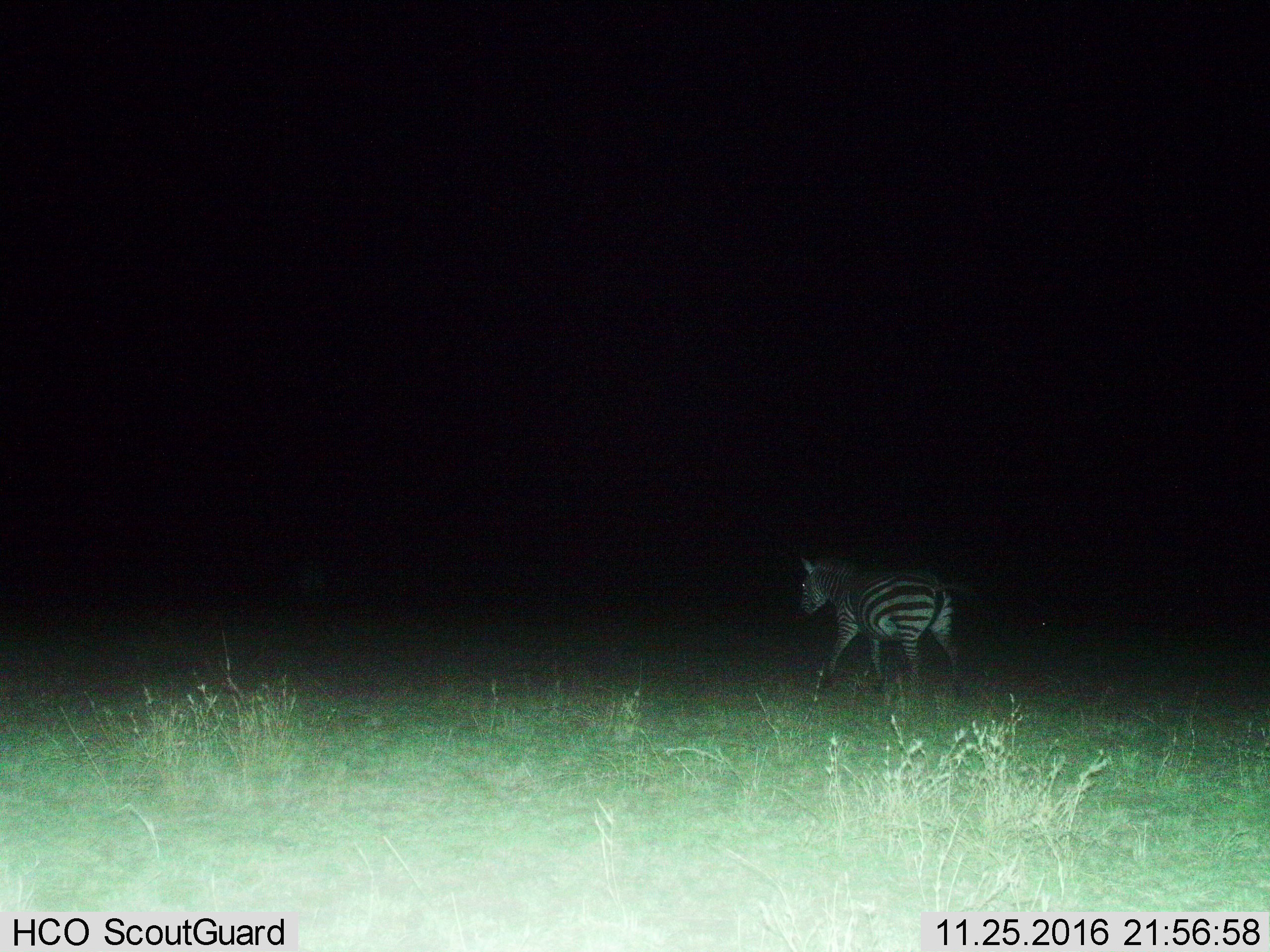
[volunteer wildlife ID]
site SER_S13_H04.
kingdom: Animalia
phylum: Chordata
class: Mammalia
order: Perissodactyla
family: Equidae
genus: Equus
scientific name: Equus quagga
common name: plains zebra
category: zebraplains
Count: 1.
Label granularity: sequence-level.